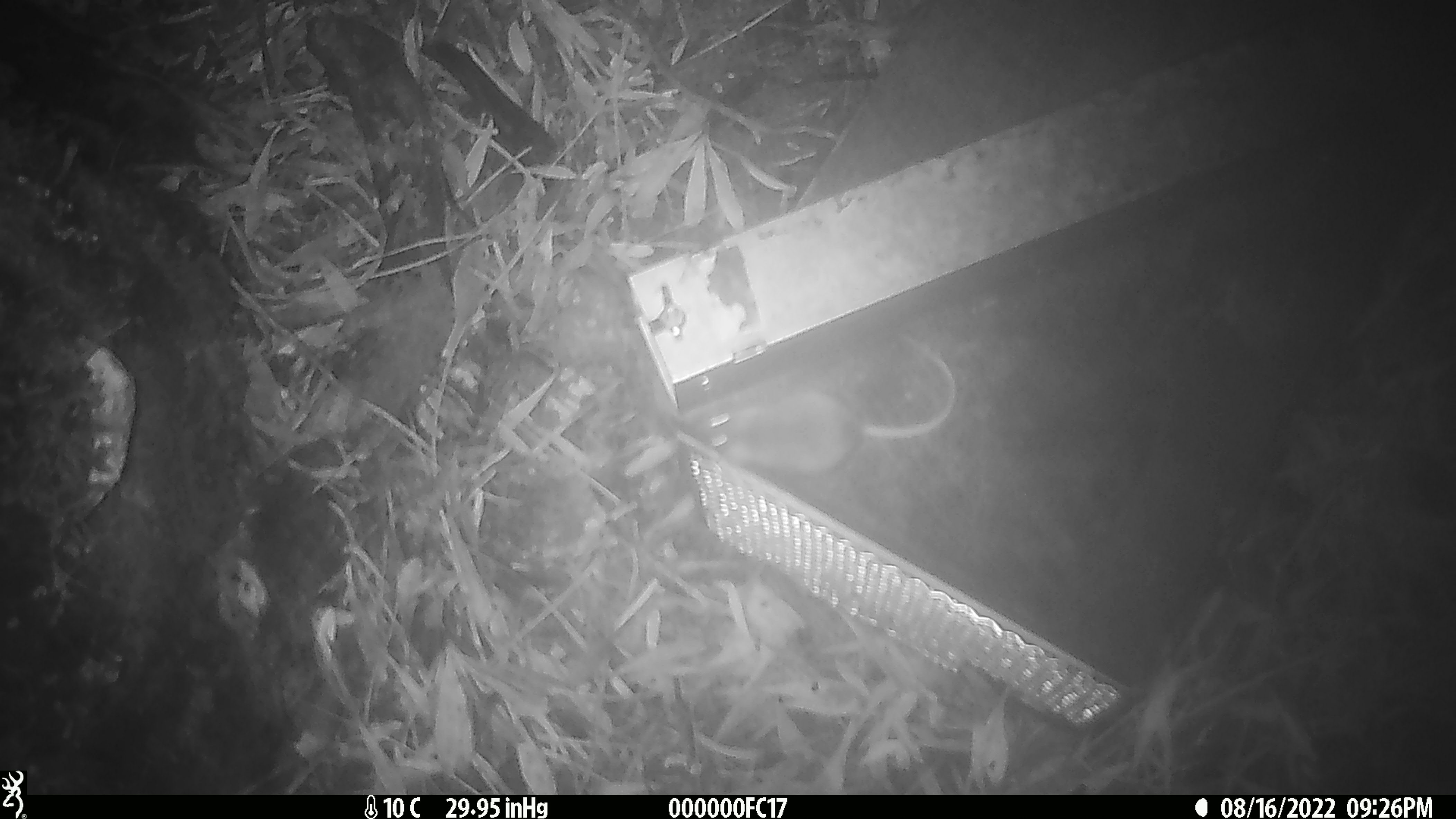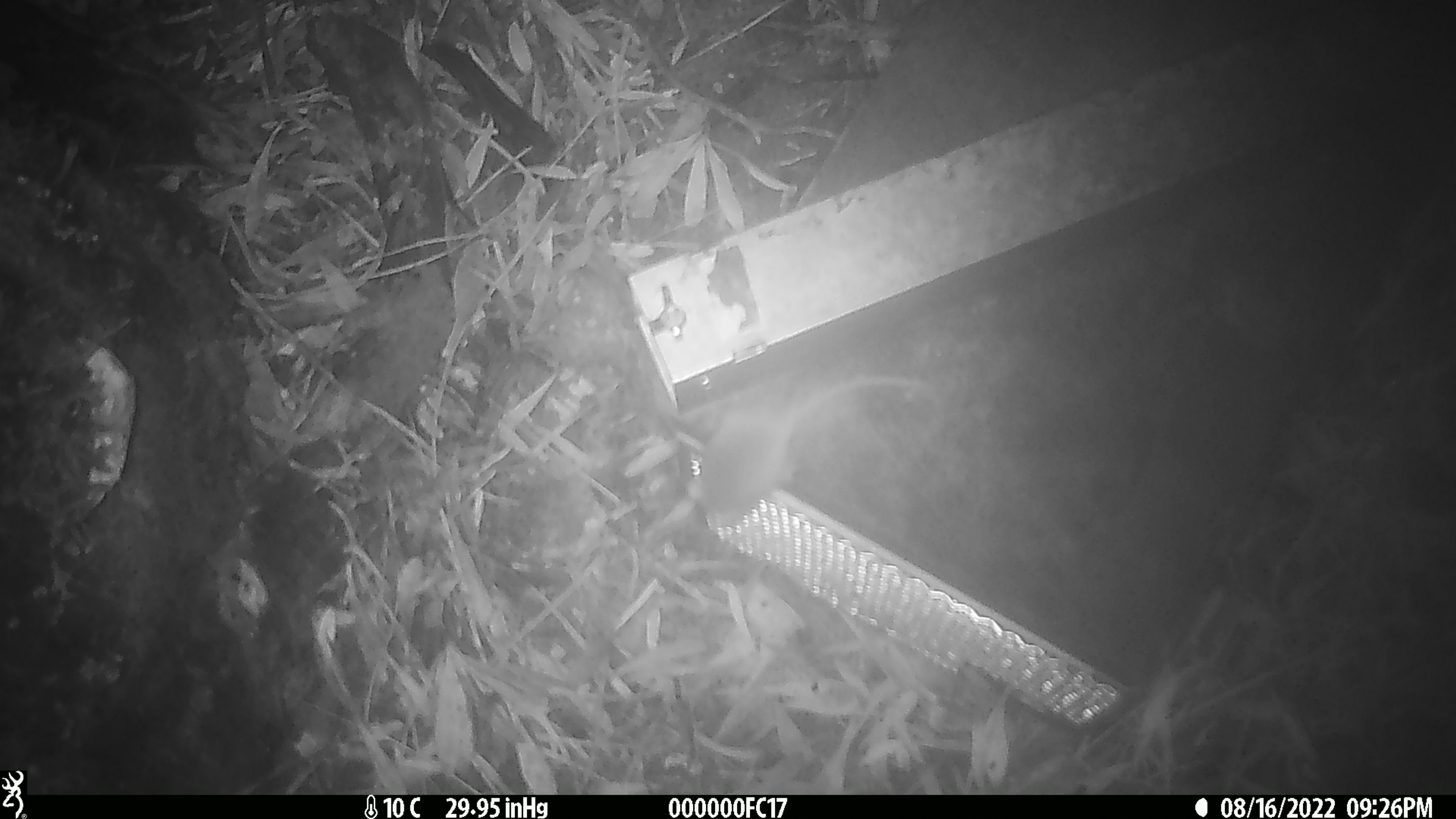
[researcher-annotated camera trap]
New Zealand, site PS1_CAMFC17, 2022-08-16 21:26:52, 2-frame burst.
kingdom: Animalia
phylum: Chordata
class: Mammalia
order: Rodentia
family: Muridae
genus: Mus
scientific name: Mus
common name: mouse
Mouse (Mus).